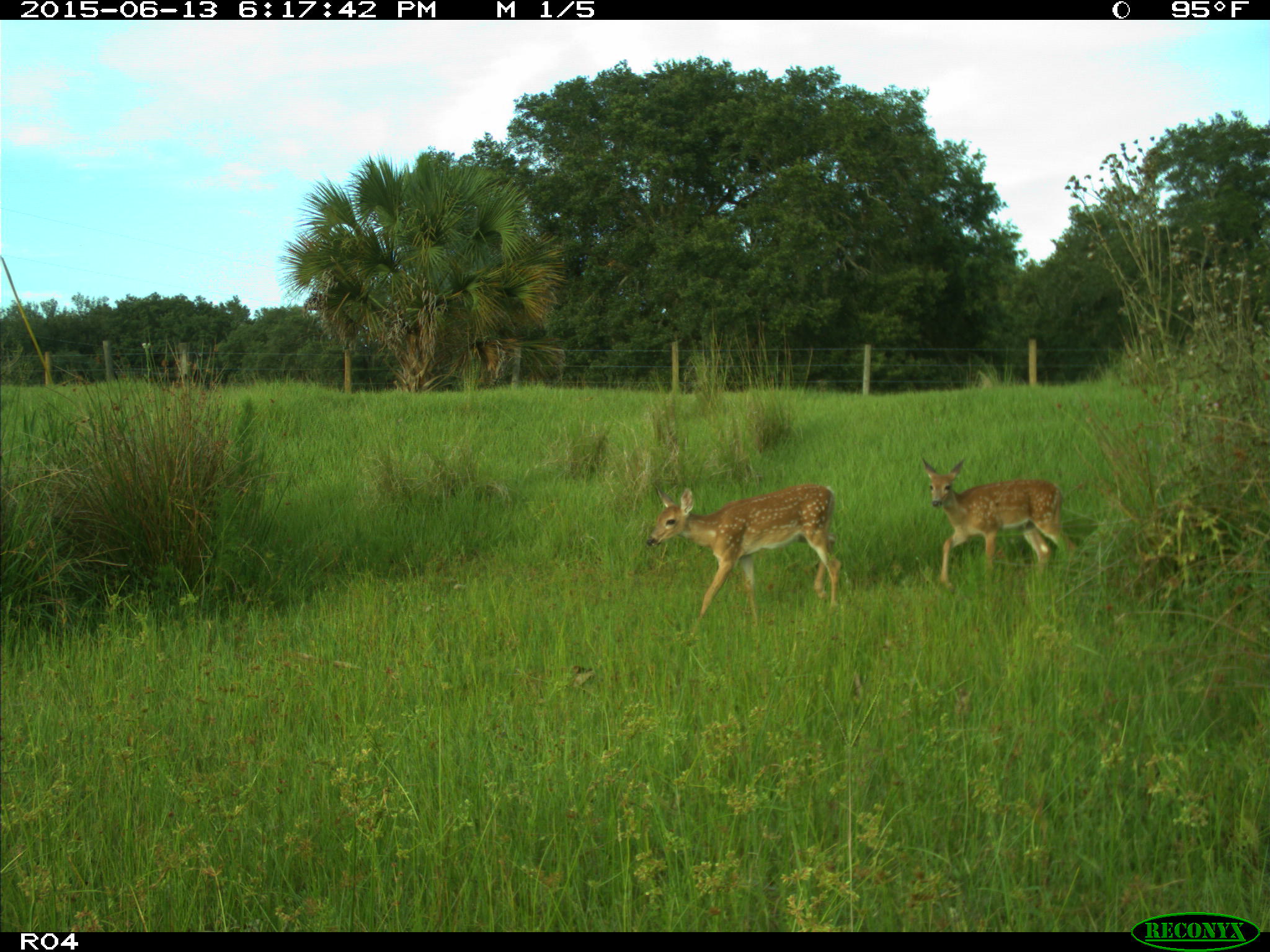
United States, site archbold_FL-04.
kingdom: Animalia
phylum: Chordata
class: Mammalia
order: Artiodactyla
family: Cervidae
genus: Odocoileus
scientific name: Odocoileus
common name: deer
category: unidentified deer